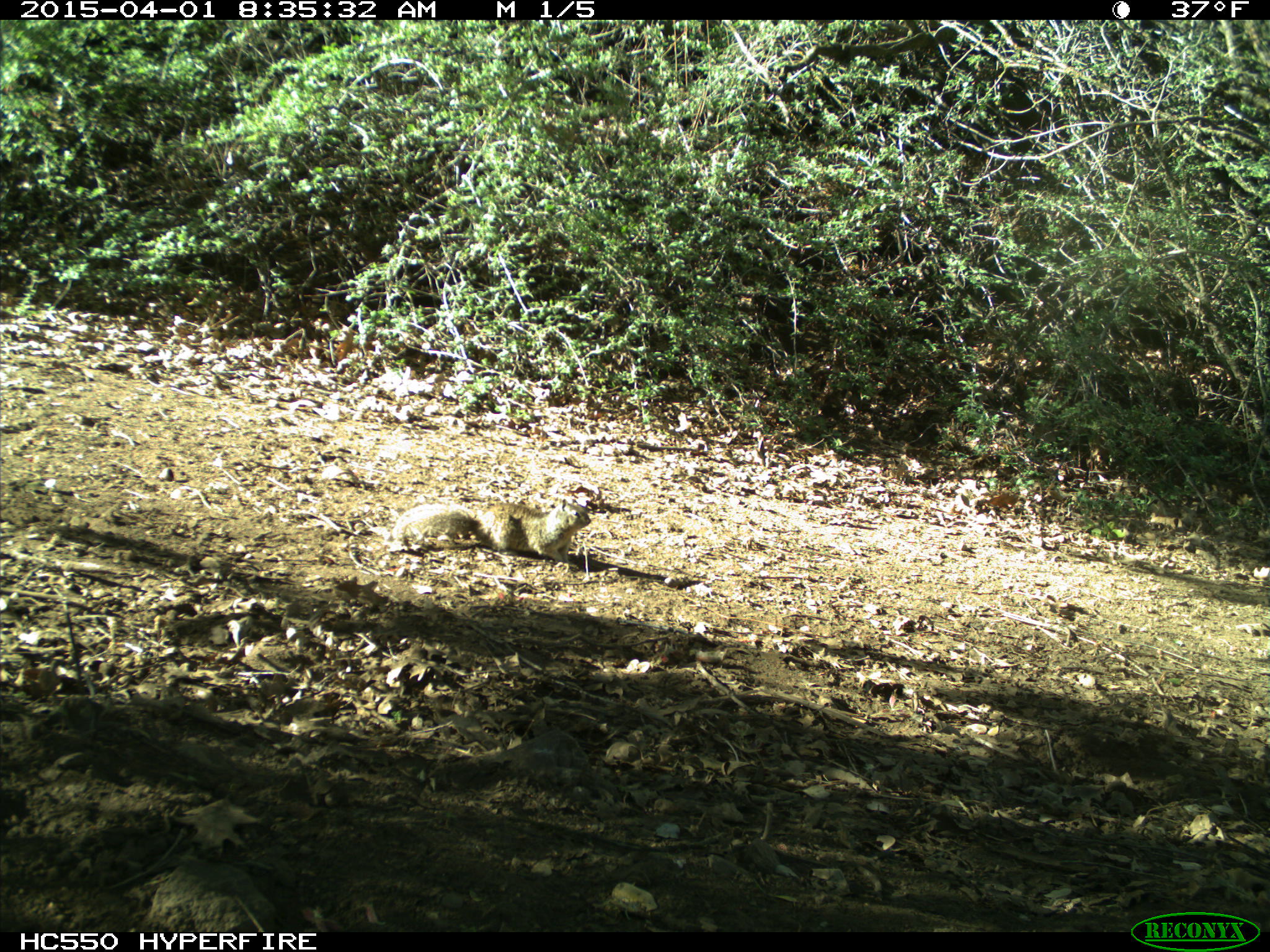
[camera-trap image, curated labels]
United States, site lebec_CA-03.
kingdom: Animalia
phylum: Chordata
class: Mammalia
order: Rodentia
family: Sciuridae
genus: Otospermophilus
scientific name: Otospermophilus beecheyi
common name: california ground squirrel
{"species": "Otospermophilus beecheyi (california ground squirrel)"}